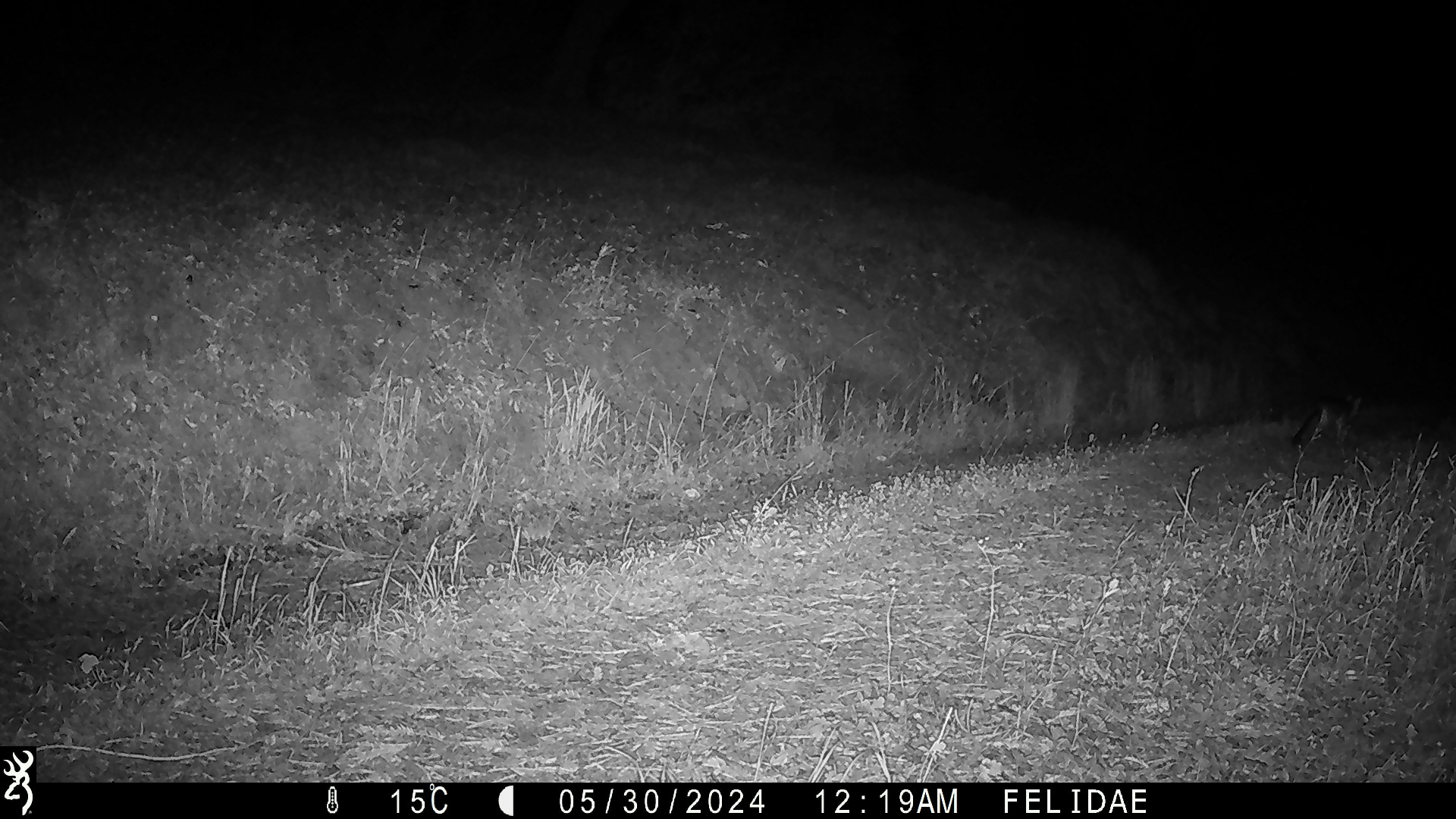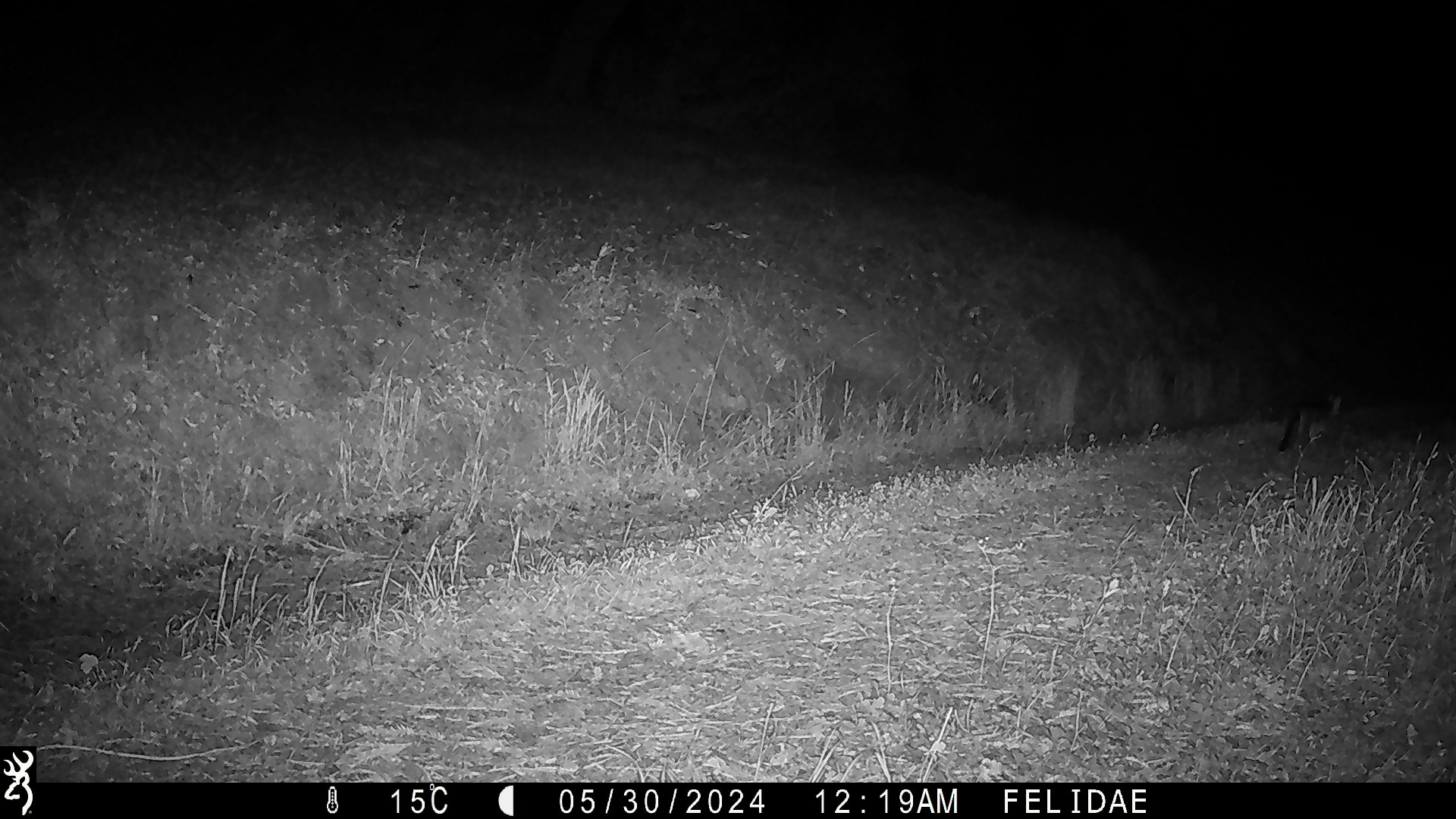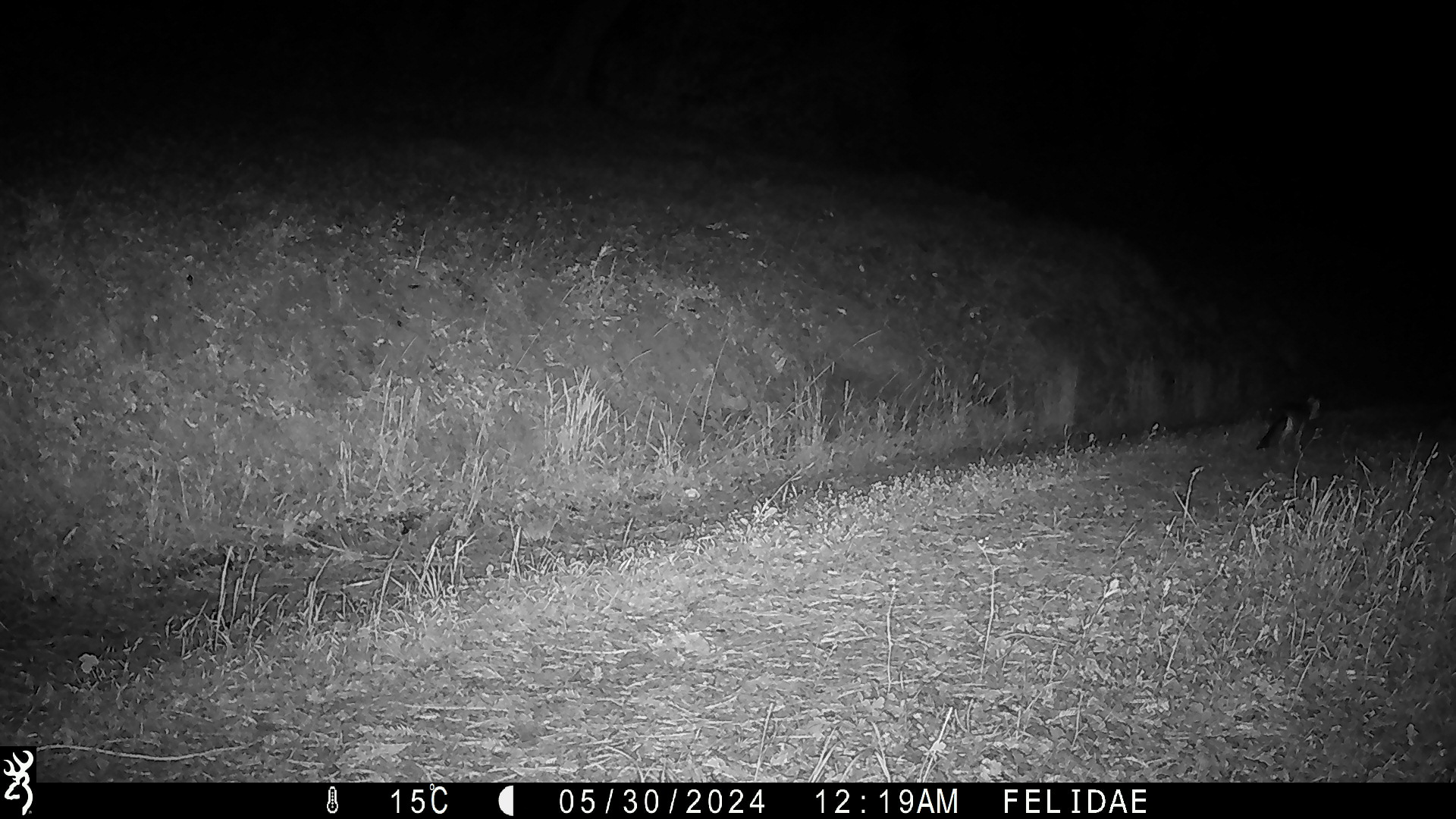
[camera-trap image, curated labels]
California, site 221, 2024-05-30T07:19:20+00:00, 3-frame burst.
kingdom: Animalia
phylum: Chordata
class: Mammalia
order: Carnivora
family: Canidae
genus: Urocyon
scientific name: Urocyon cinereoargenteus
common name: gray fox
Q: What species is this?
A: Gray fox (Urocyon cinereoargenteus).